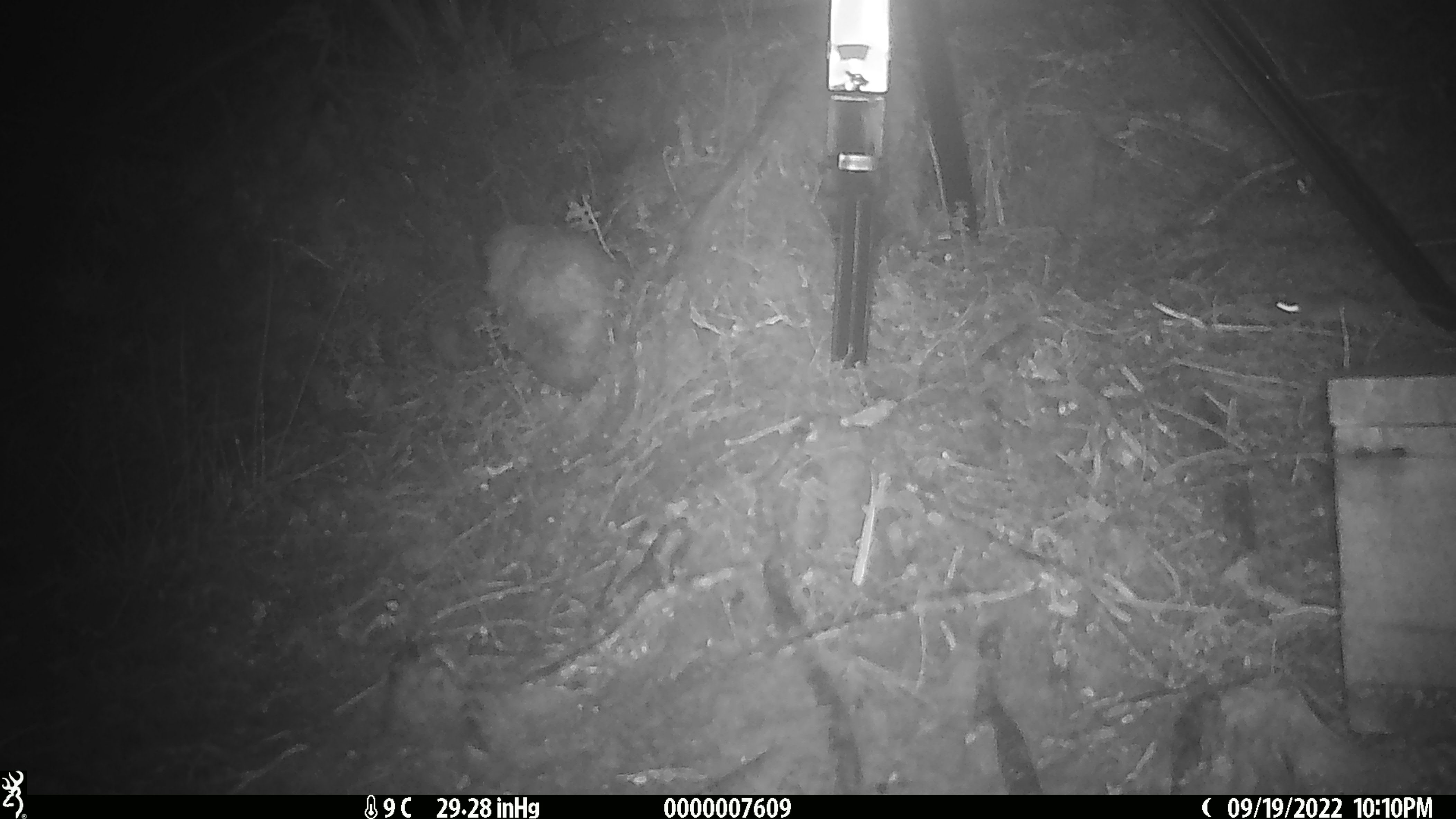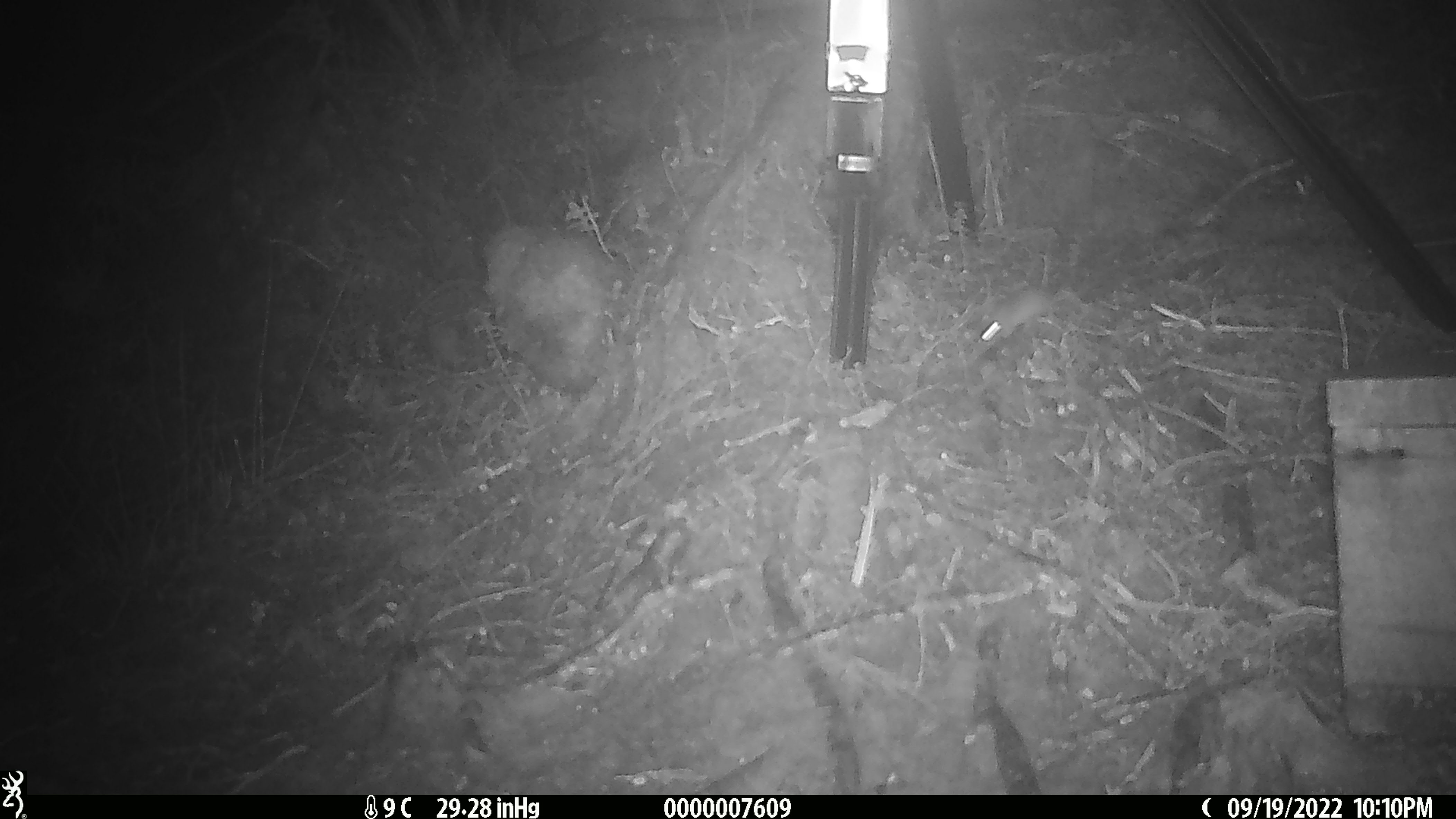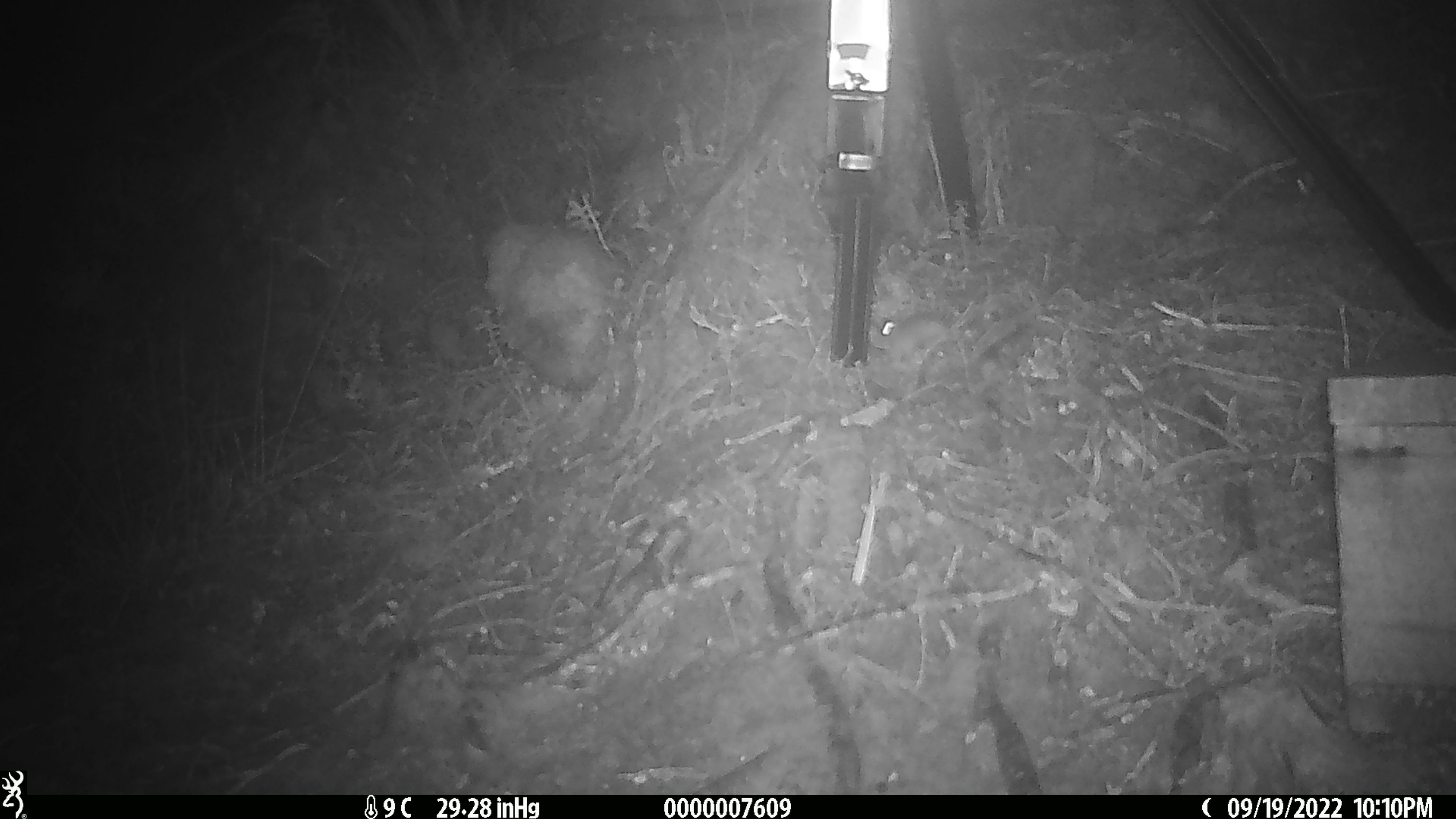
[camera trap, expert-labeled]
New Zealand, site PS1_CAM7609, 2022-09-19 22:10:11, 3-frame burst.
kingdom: Animalia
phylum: Chordata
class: Mammalia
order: Rodentia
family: Muridae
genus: Mus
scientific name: Mus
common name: mouse